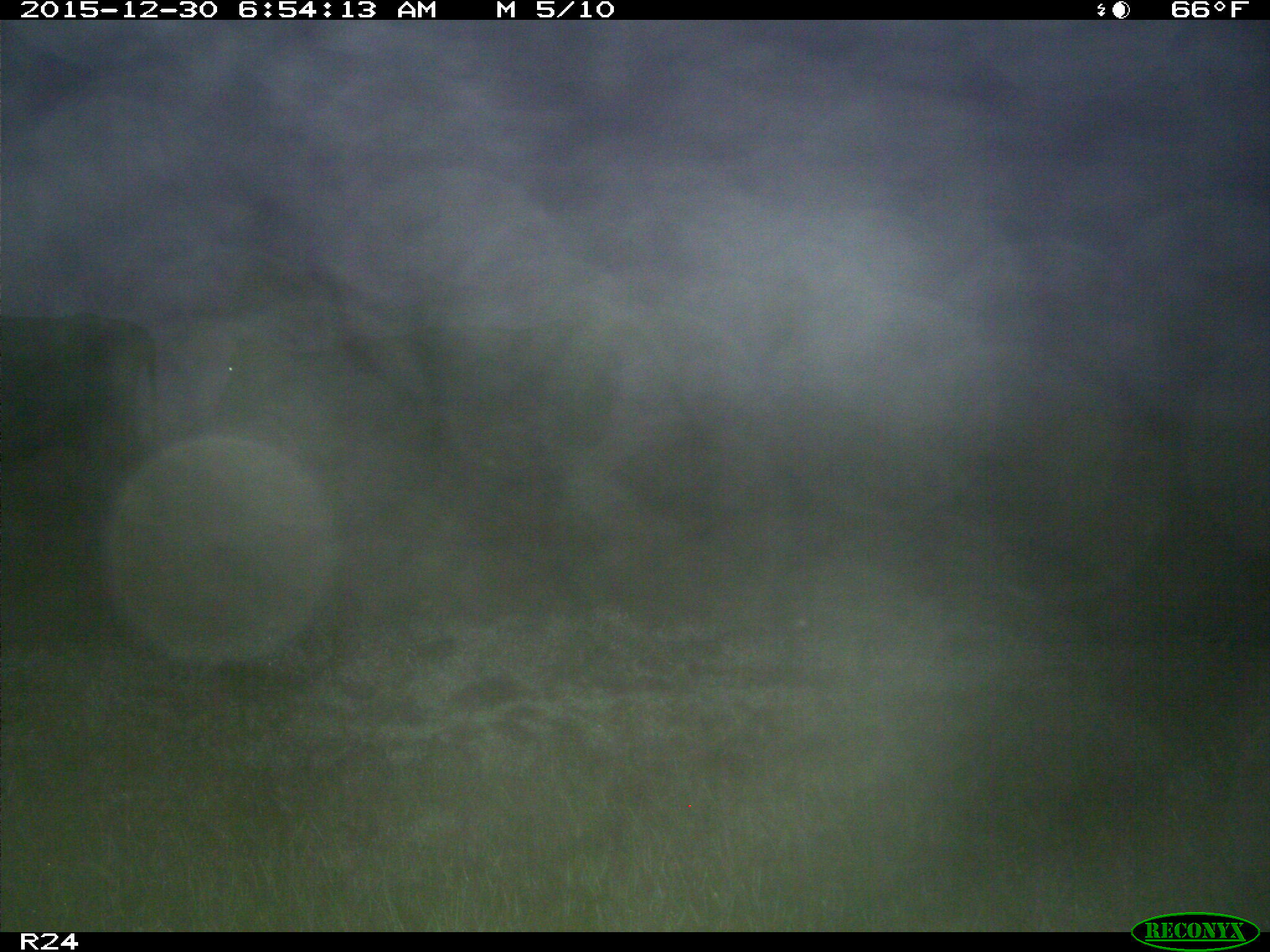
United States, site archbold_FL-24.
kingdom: Animalia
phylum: Chordata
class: Mammalia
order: Artiodactyla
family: Bovidae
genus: Bos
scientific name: Bos taurus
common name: domestic cow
Bos taurus (domestic cow).